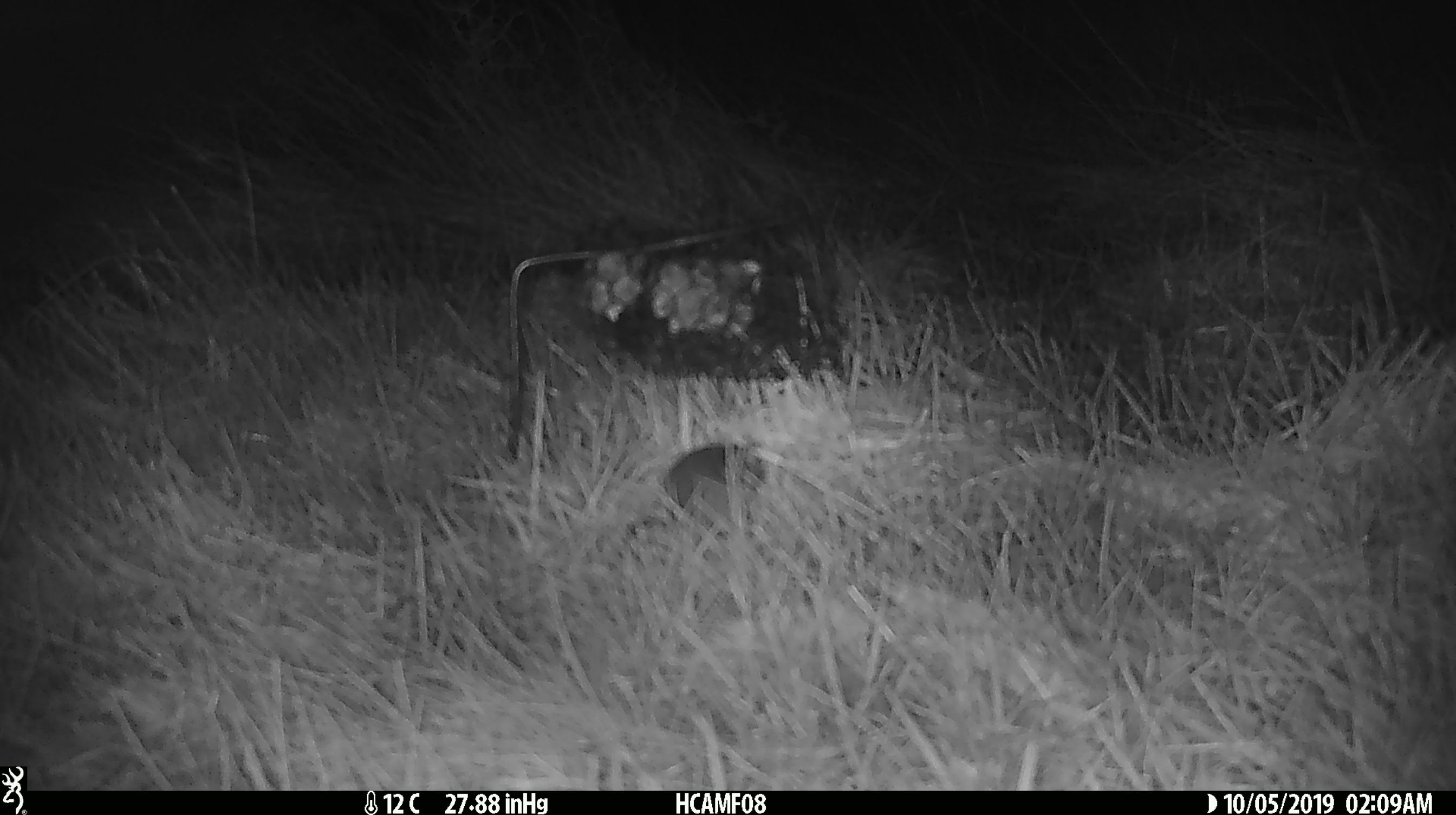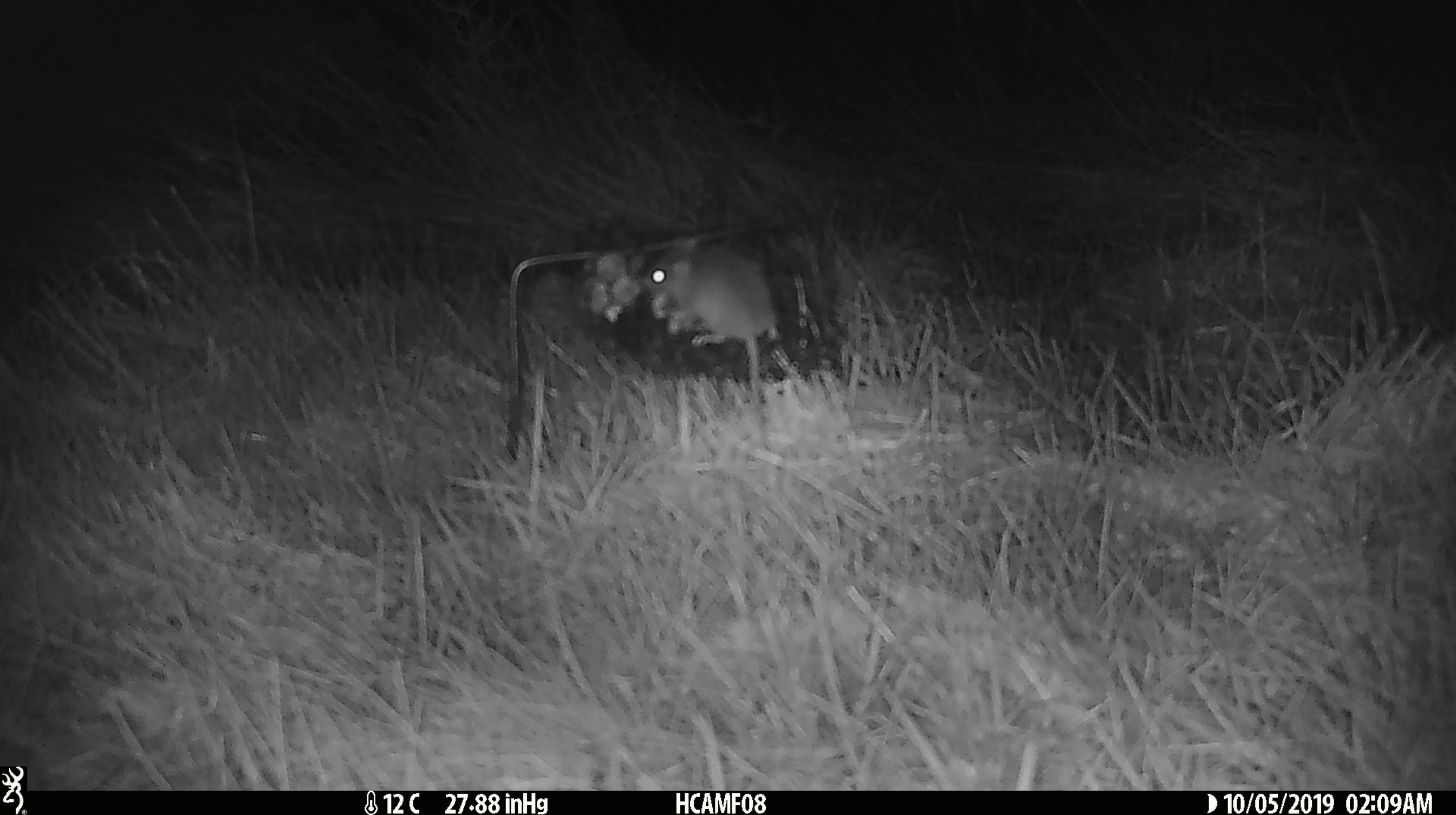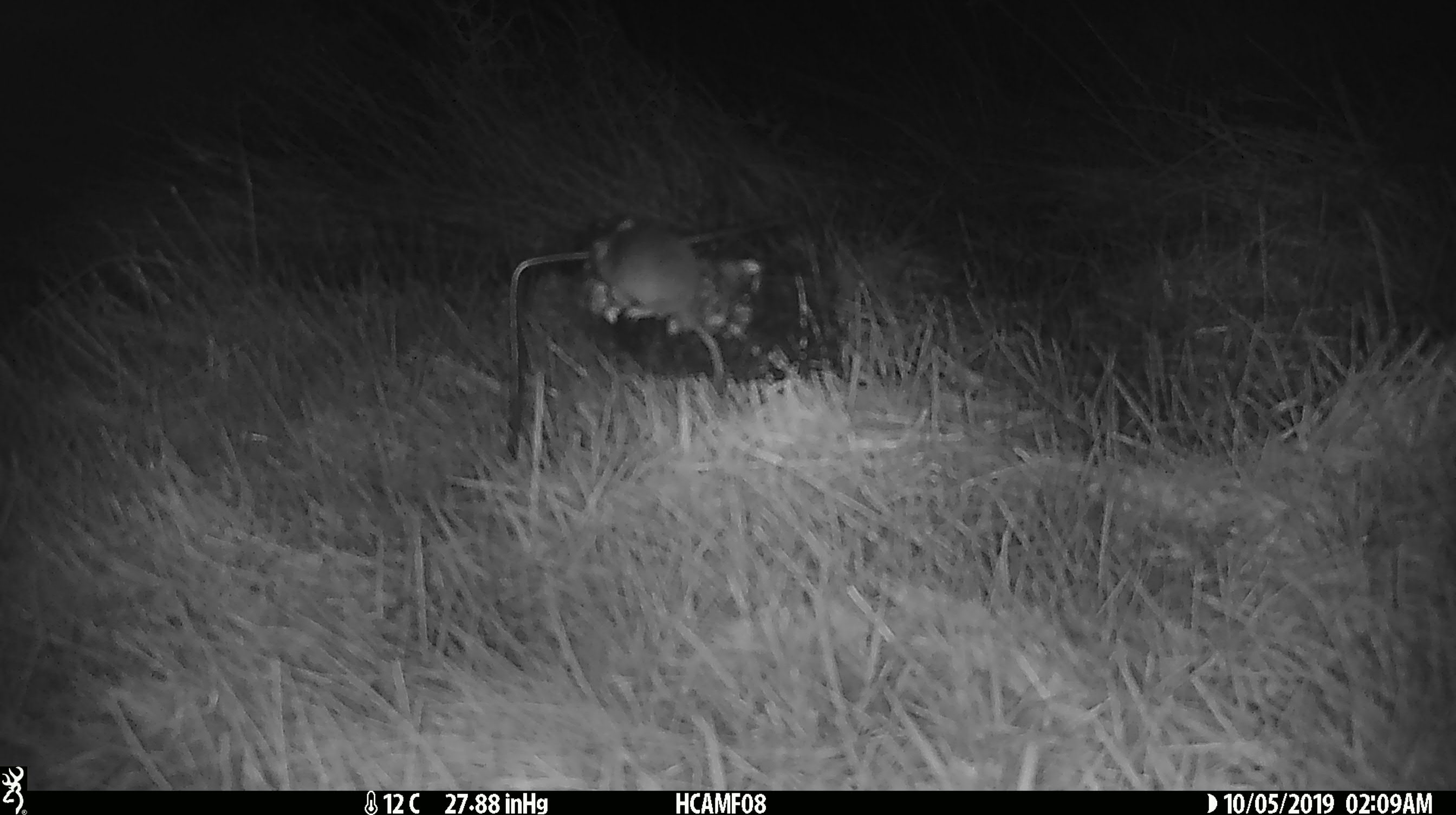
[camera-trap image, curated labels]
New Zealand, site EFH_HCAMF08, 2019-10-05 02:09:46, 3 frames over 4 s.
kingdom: Animalia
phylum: Chordata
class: Mammalia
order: Rodentia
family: Muridae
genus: Mus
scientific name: Mus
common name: mouse